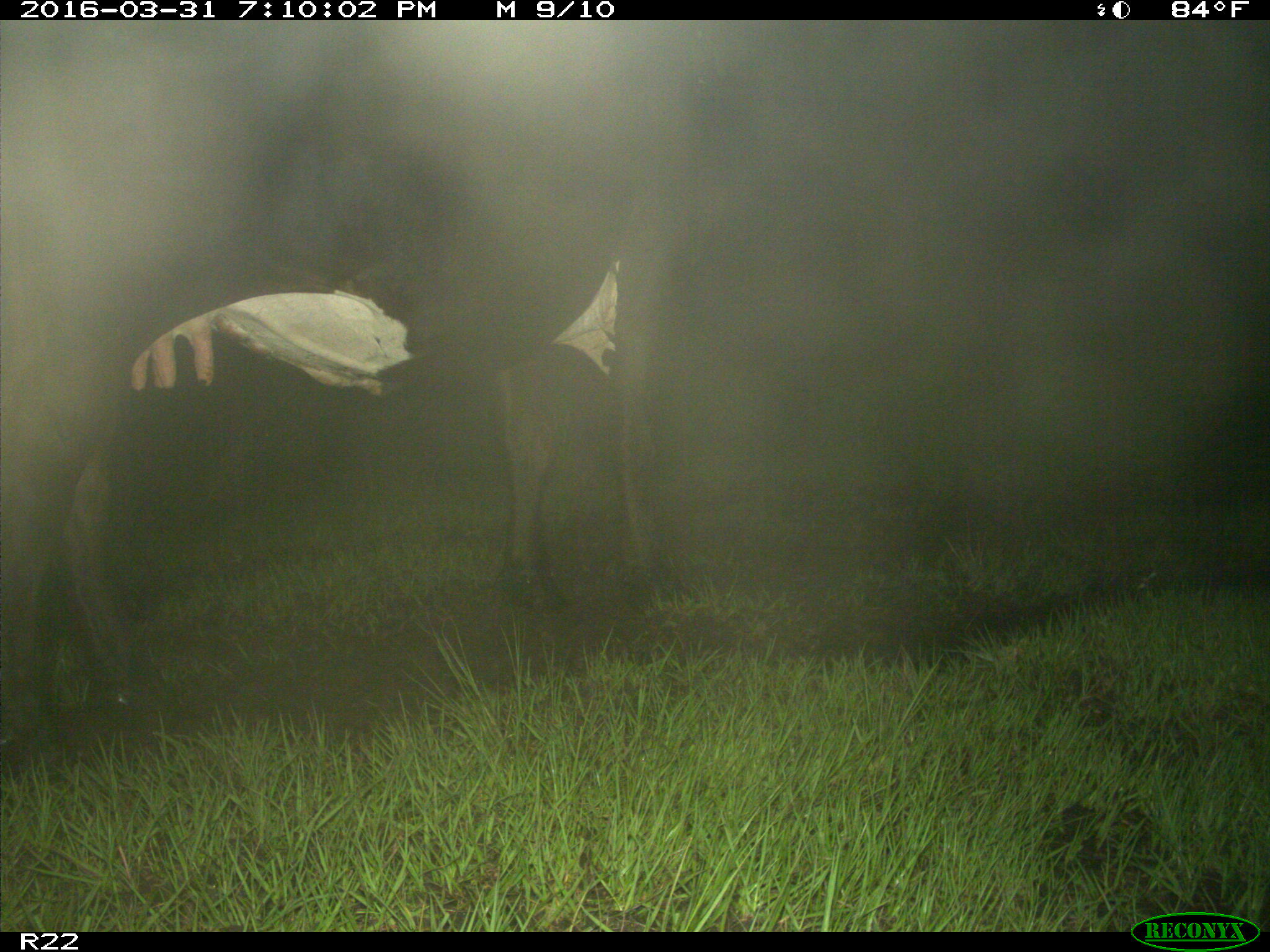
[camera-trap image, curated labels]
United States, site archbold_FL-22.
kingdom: Animalia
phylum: Chordata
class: Mammalia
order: Artiodactyla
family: Bovidae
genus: Bos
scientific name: Bos taurus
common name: domestic cow